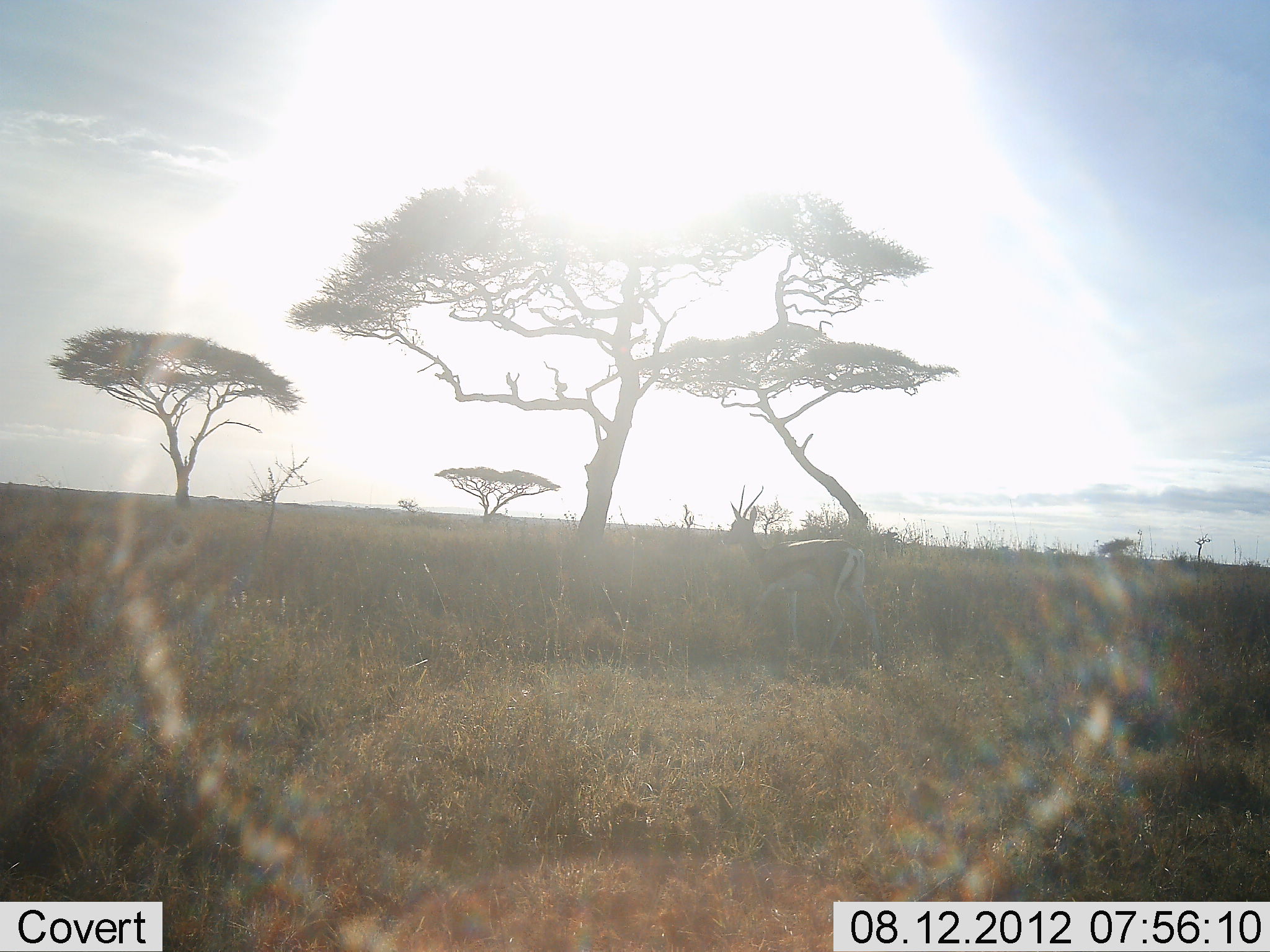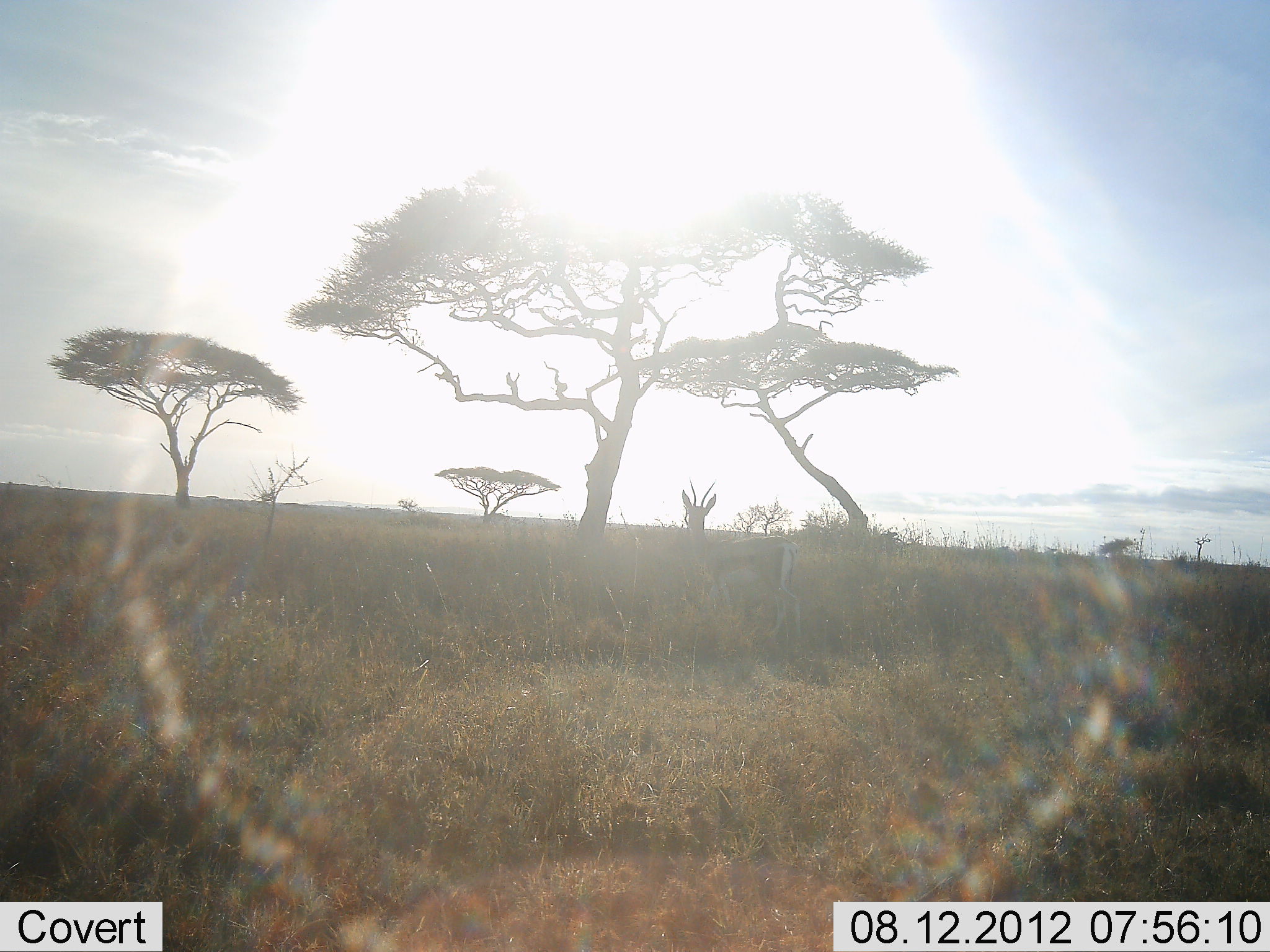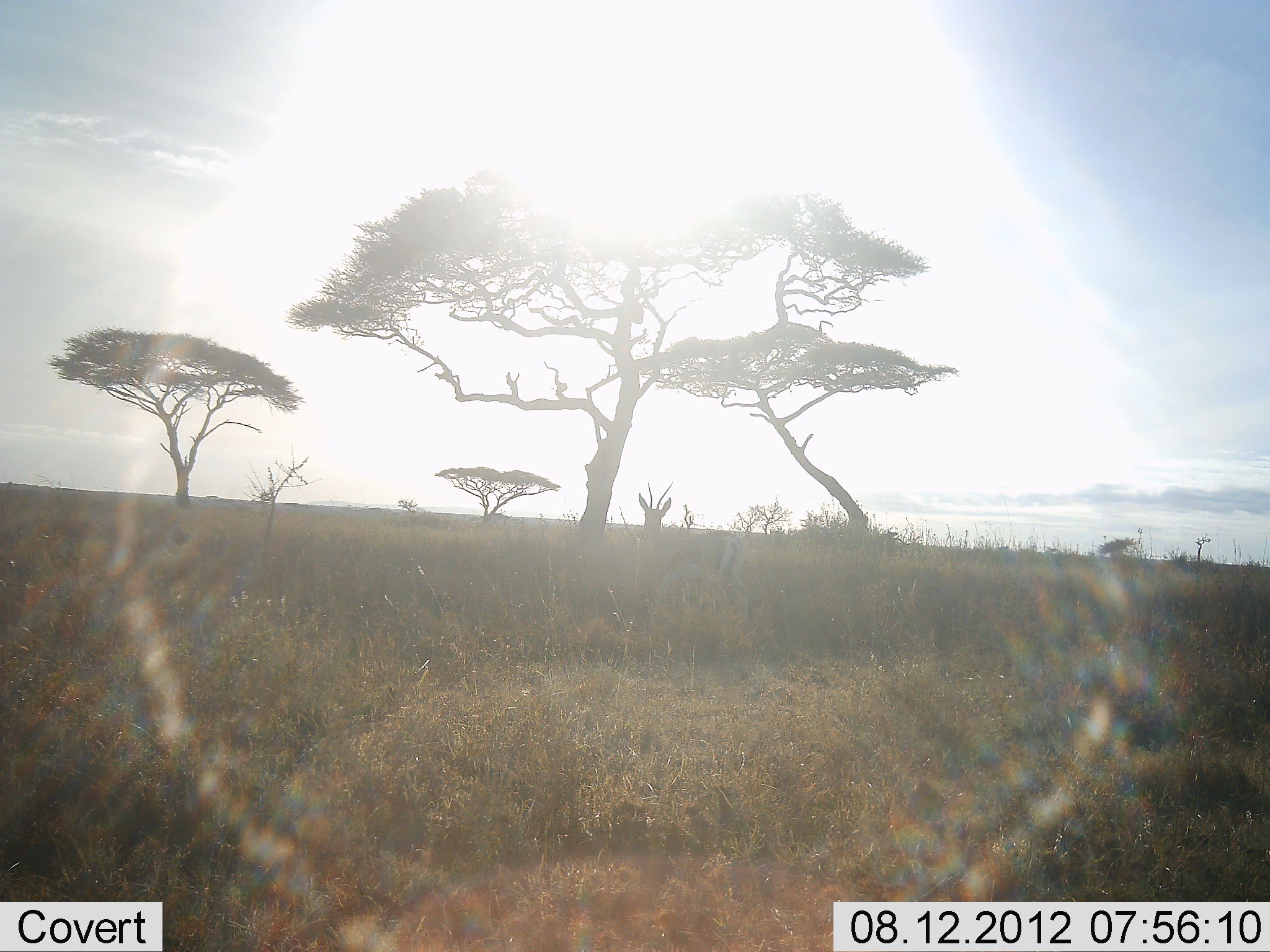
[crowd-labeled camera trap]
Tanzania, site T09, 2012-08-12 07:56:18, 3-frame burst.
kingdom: Animalia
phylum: Chordata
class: Mammalia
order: Artiodactyla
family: Bovidae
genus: Eudorcas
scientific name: Eudorcas thomsonii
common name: thomson's gazelle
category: gazellethomsons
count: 1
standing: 10%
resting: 0%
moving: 90%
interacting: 0%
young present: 0%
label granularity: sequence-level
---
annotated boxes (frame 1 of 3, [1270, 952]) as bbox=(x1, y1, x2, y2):
animal: bbox=(721, 483, 874, 653)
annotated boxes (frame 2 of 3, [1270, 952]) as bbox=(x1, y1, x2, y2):
animal: bbox=(682, 475, 803, 639)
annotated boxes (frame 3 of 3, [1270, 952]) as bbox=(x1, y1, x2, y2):
animal: bbox=(639, 481, 749, 622)